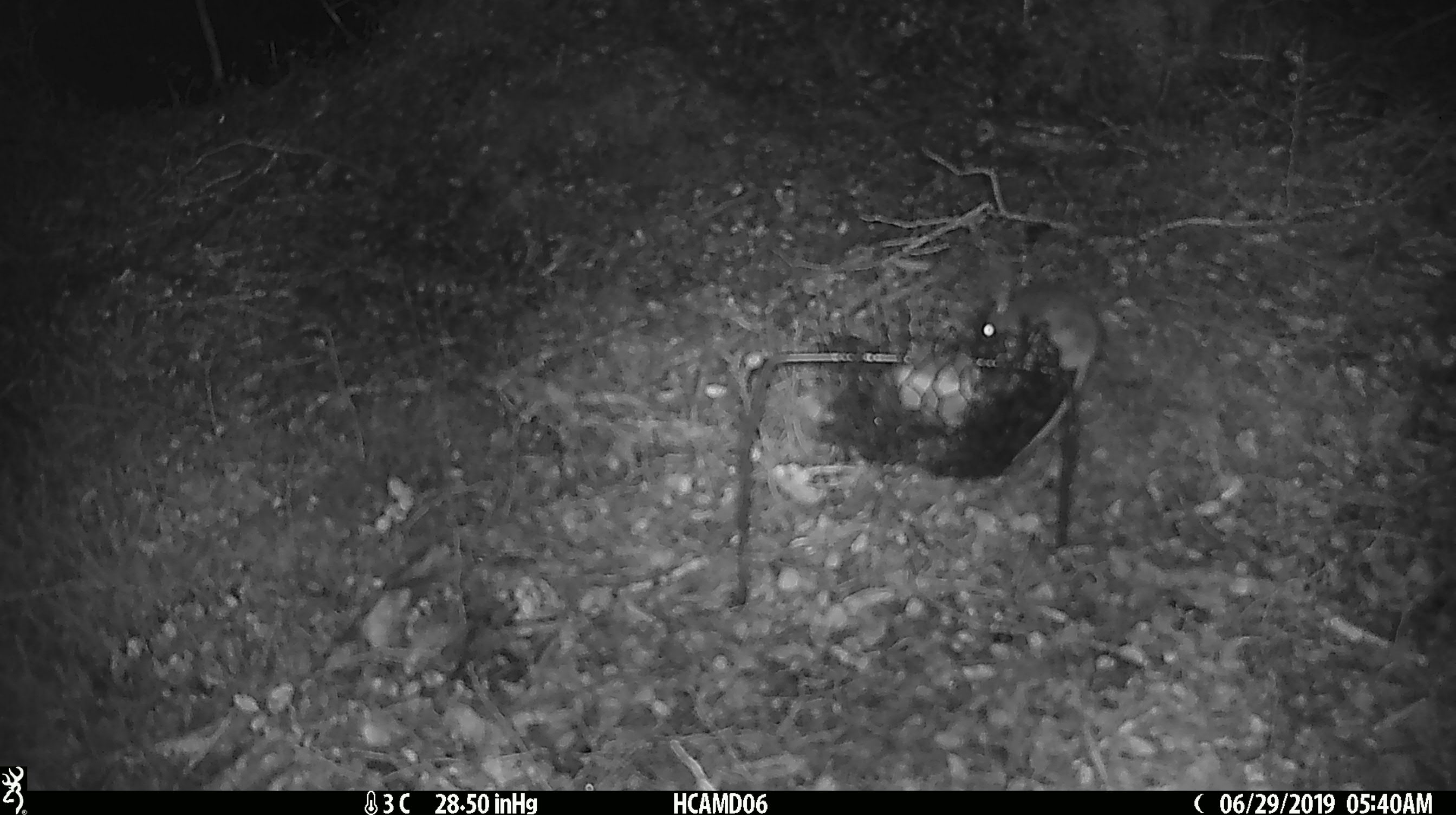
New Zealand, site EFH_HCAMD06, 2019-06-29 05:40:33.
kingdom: Animalia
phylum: Chordata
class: Mammalia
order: Rodentia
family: Muridae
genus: Mus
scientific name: Mus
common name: mouse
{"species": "mouse (Mus)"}